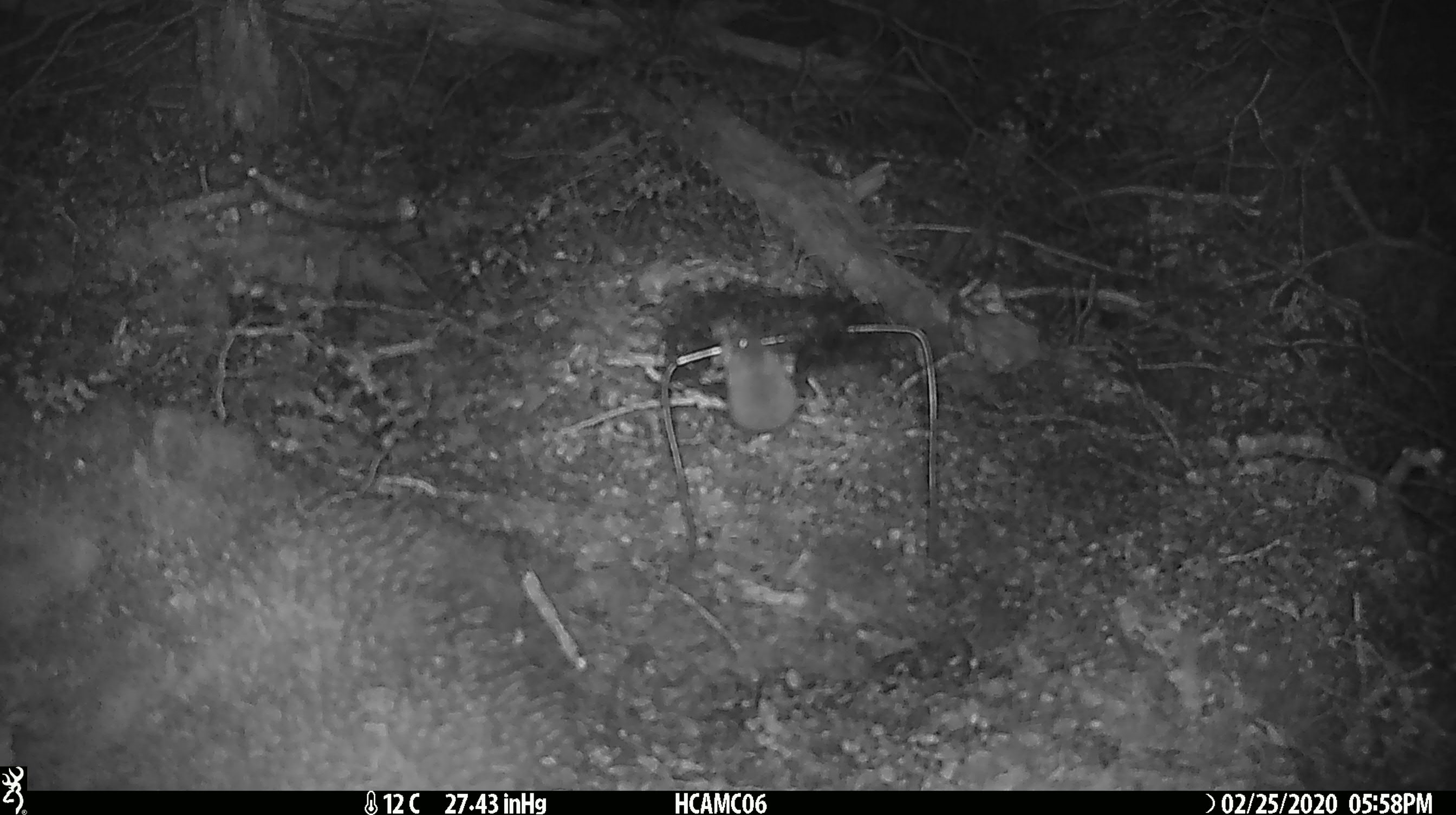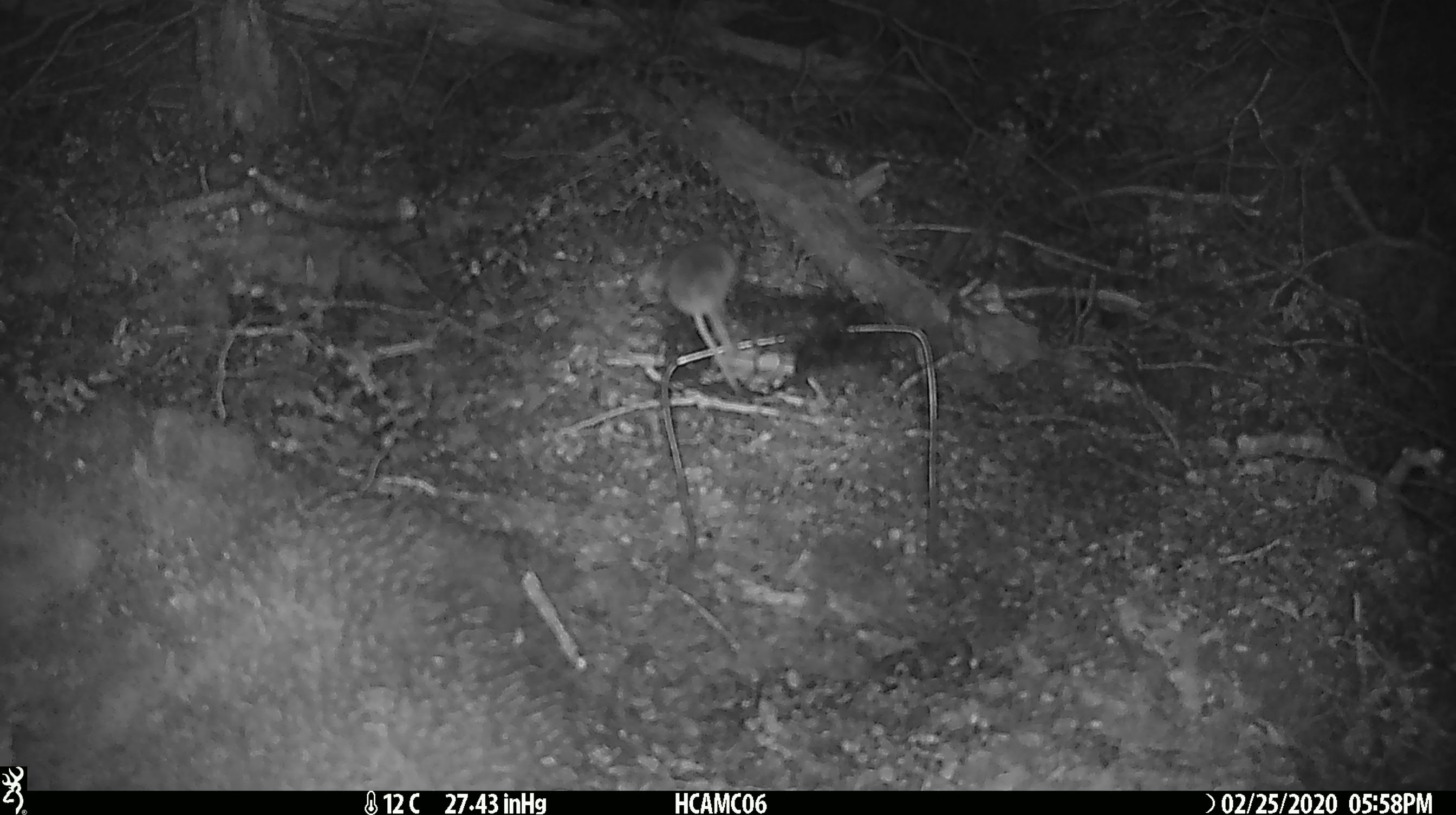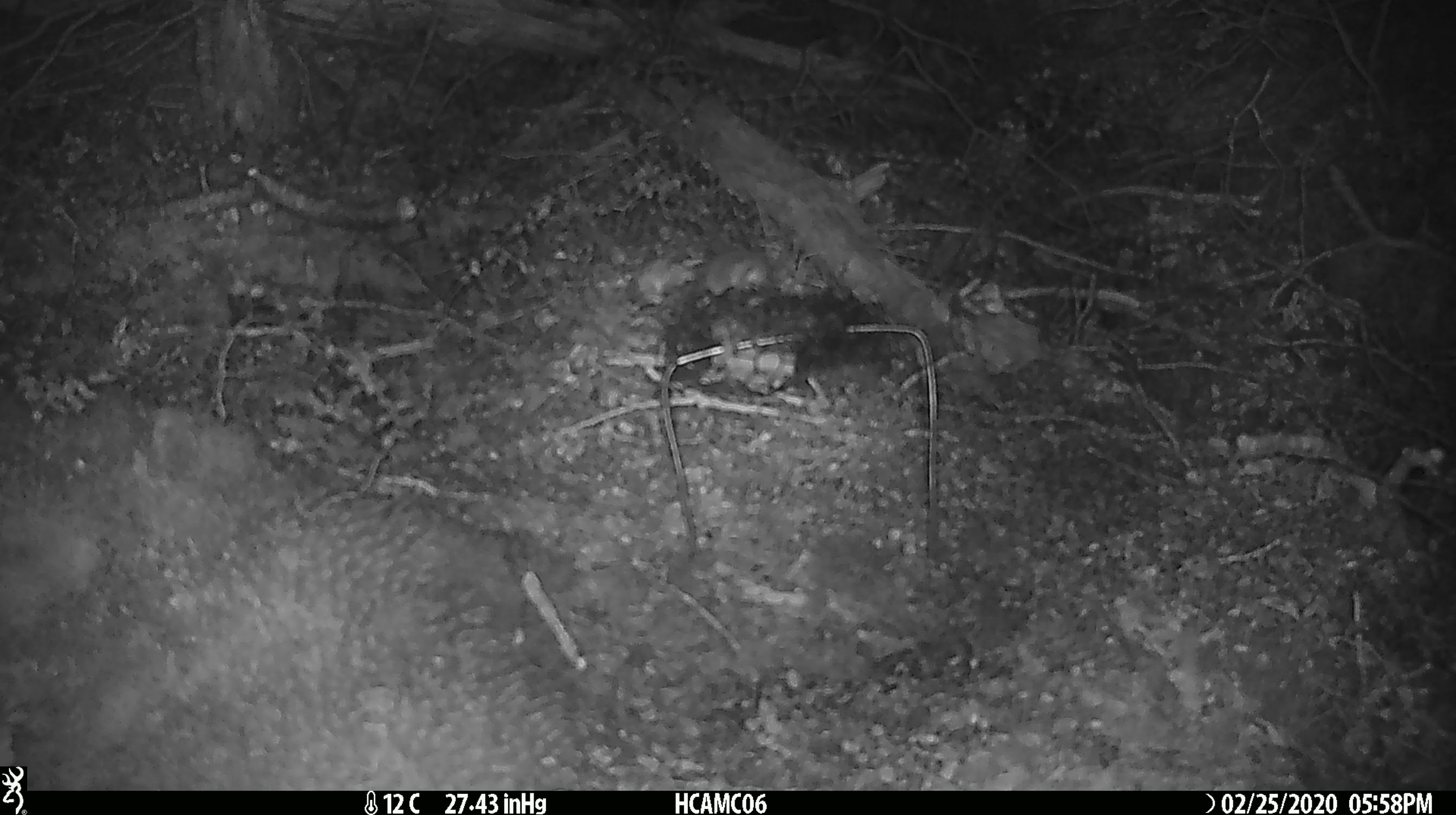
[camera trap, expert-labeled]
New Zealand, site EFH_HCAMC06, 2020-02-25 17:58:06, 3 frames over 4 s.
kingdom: Animalia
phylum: Chordata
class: Mammalia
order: Rodentia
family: Muridae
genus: Mus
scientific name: Mus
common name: mouse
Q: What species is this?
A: Mouse (Mus).